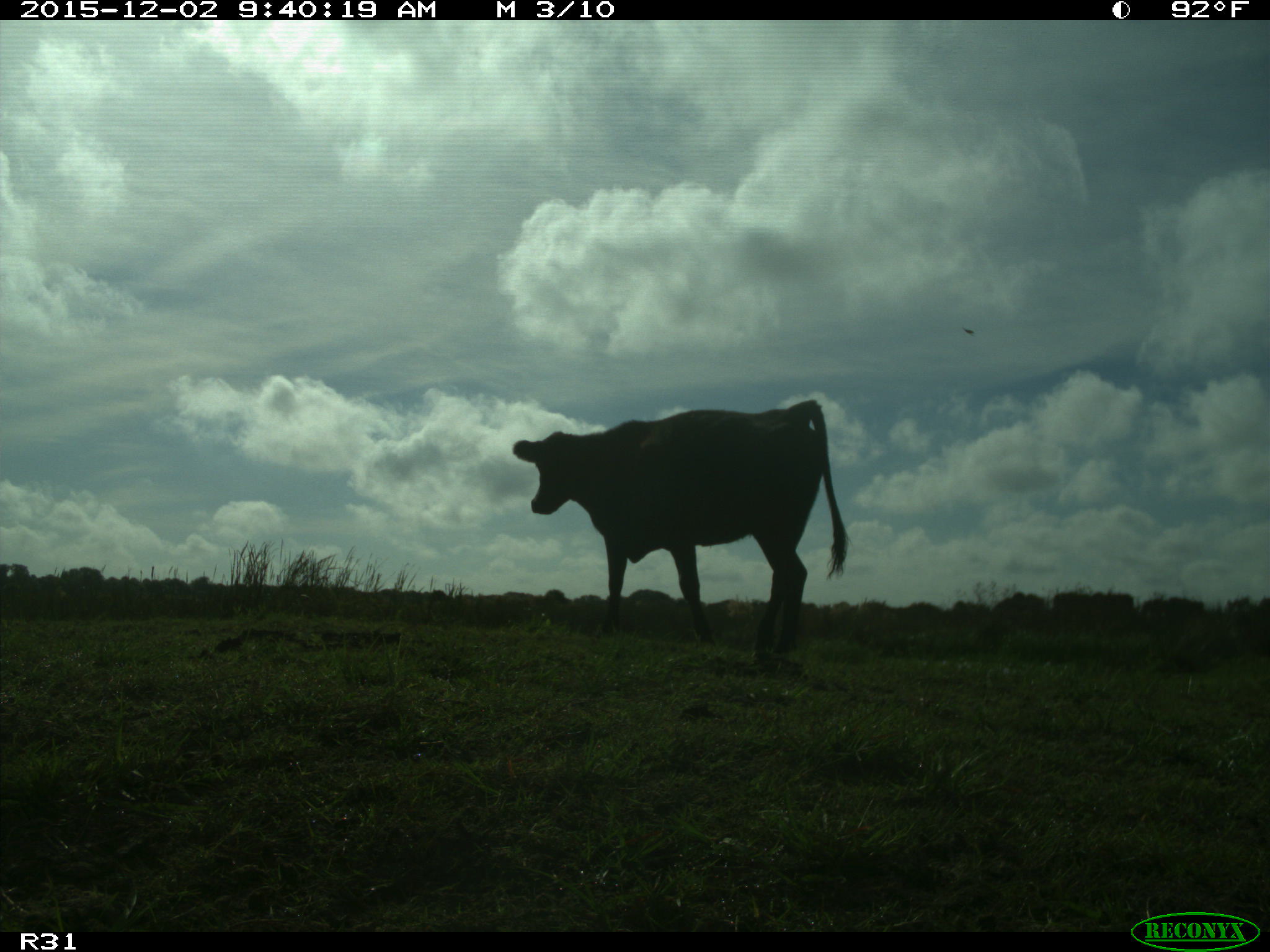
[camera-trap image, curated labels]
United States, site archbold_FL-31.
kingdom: Animalia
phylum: Chordata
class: Mammalia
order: Artiodactyla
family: Bovidae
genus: Bos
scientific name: Bos taurus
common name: domestic cow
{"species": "Bos taurus (domestic cow)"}